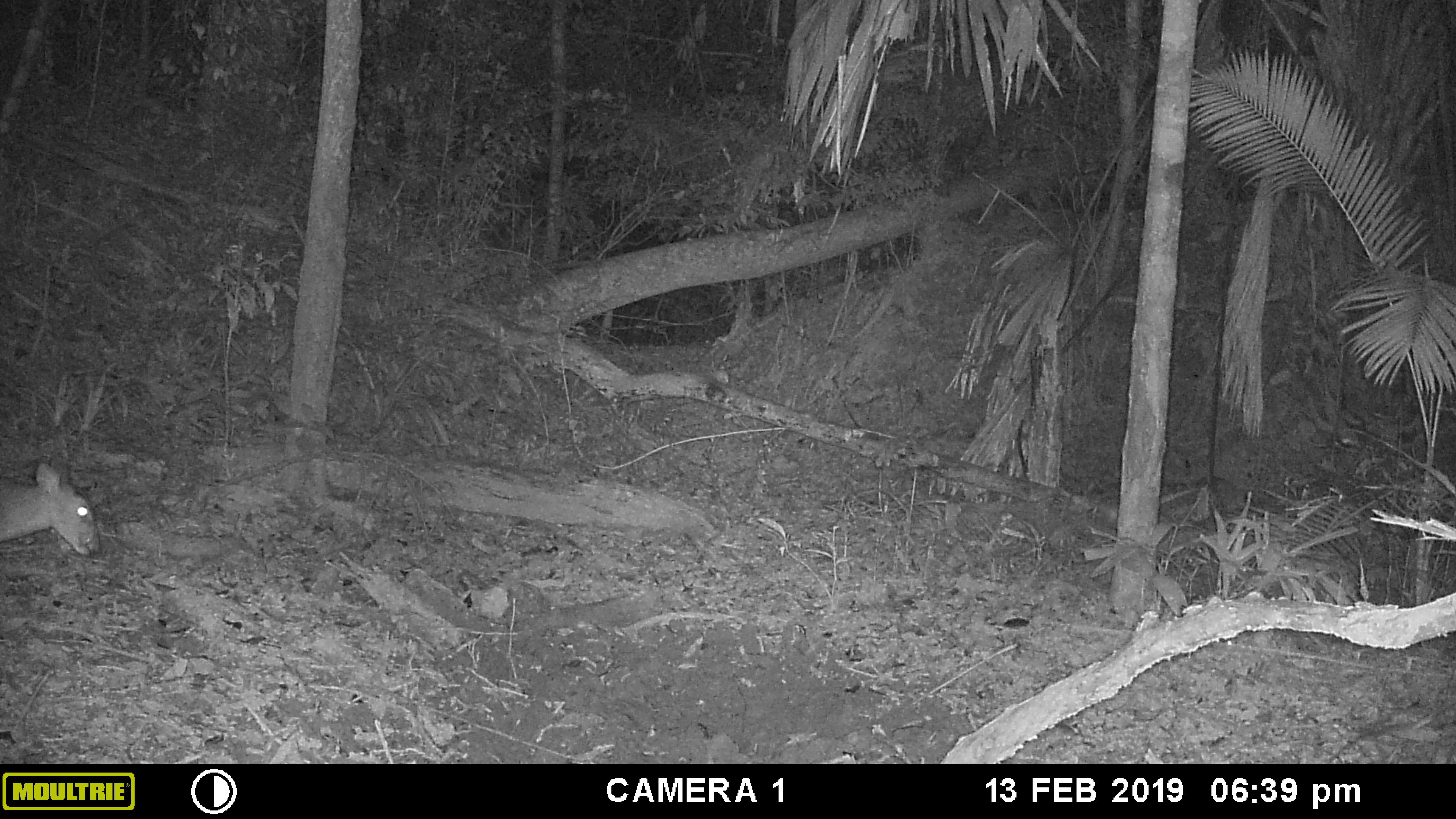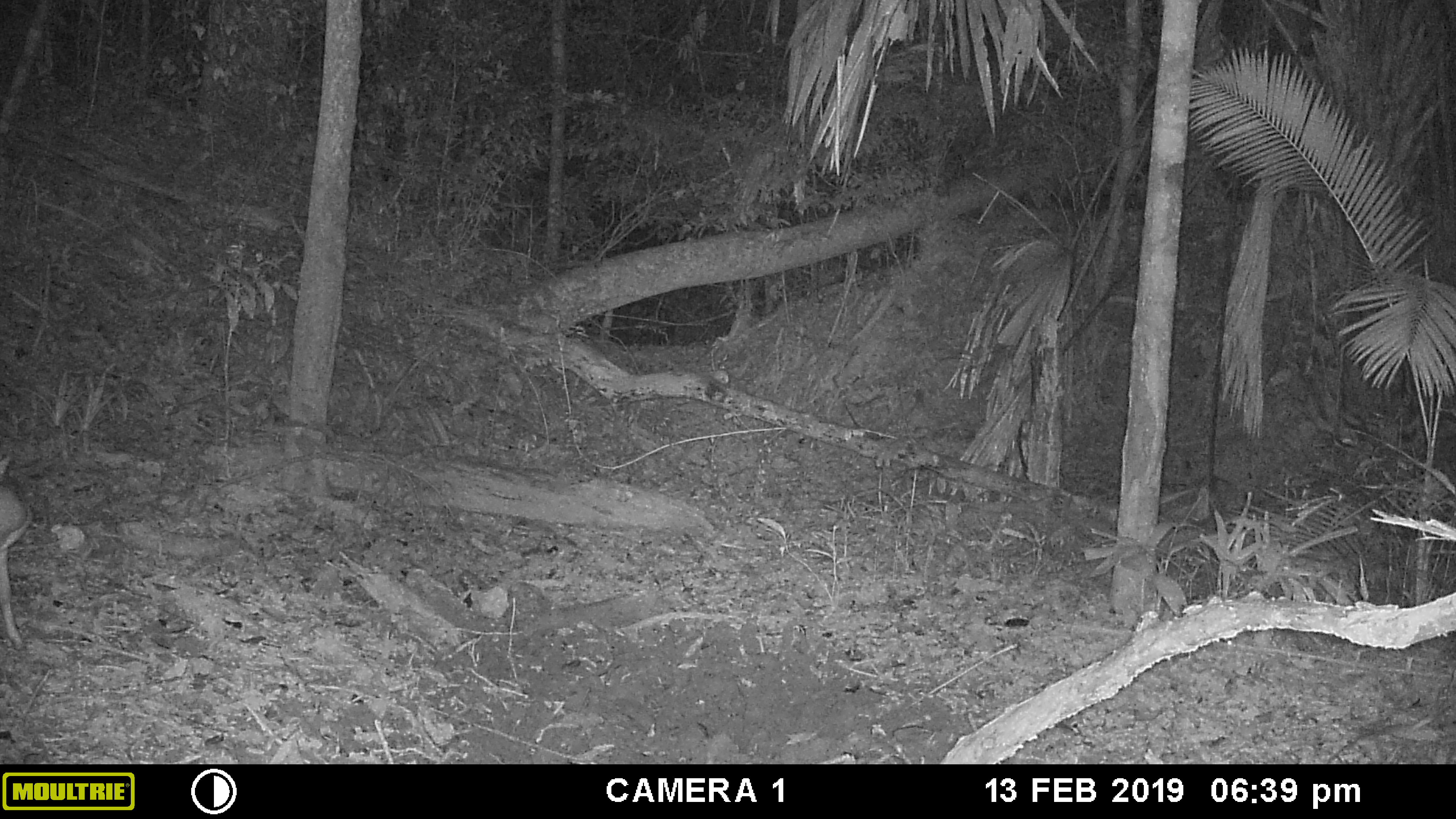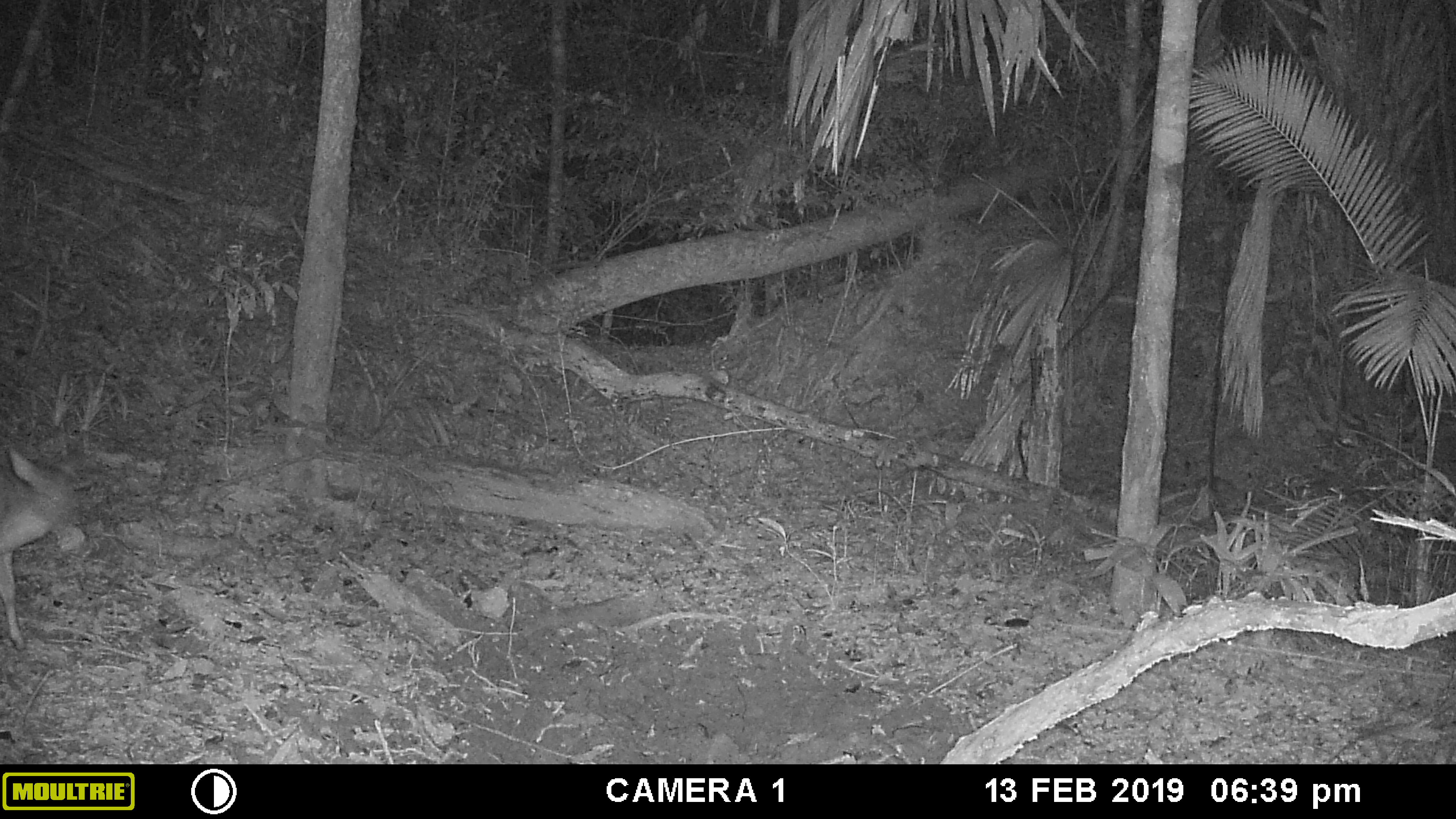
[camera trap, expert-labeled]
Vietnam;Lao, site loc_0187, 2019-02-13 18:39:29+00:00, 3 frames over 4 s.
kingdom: Animalia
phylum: Chordata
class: Mammalia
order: Artiodactyla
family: Cervidae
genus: Muntiacus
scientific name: Muntiacus vuquangensis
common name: large-antlered muntjac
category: large antlered muntjac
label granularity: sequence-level